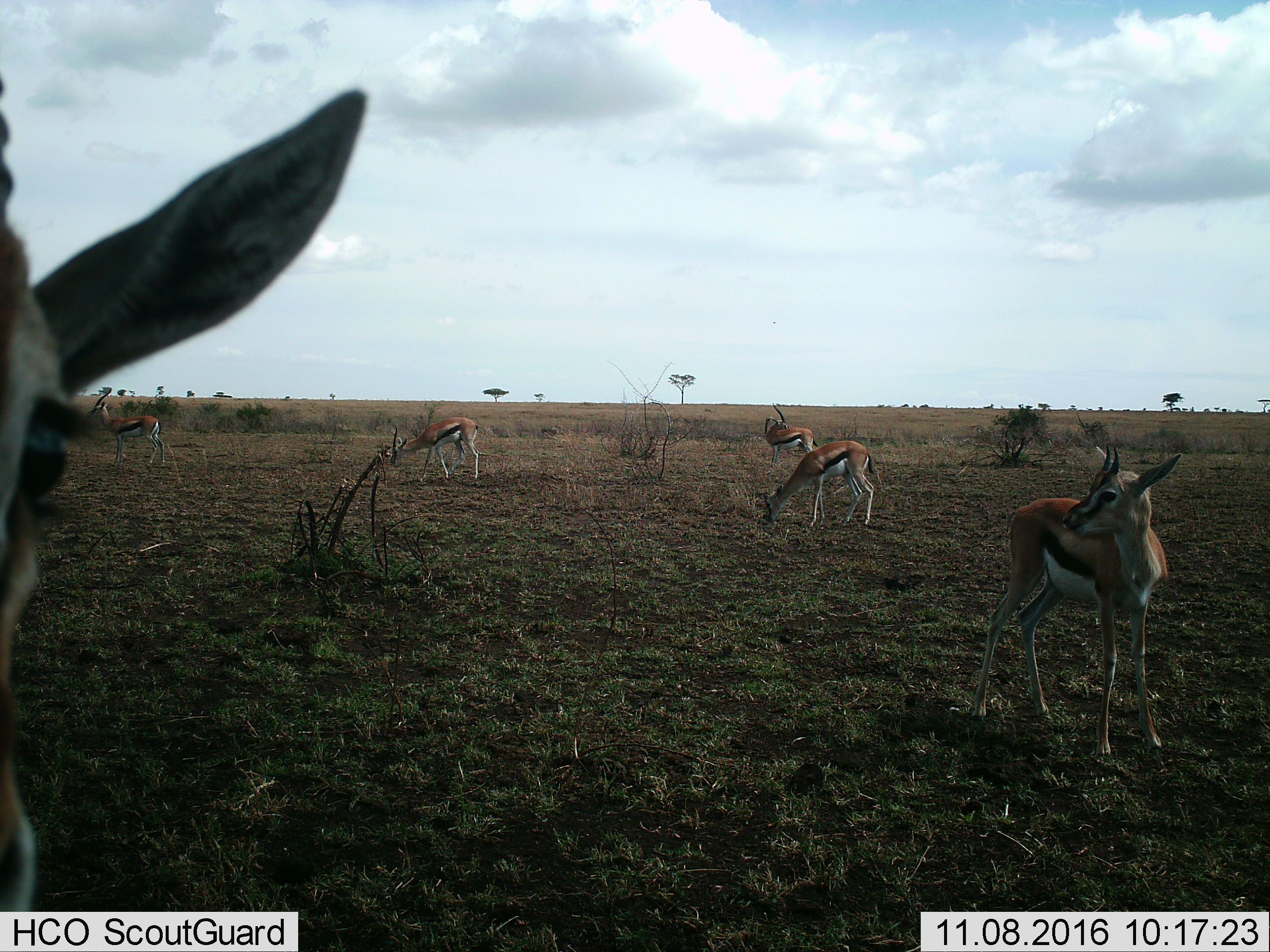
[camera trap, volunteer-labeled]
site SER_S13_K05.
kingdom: Animalia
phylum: Chordata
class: Mammalia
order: Artiodactyla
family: Bovidae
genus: Eudorcas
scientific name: Eudorcas thomsonii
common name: thomson's gazelle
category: gazellethomsons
Gazellethomsons (thomson's gazelle) (Eudorcas thomsonii), count 6. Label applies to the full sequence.